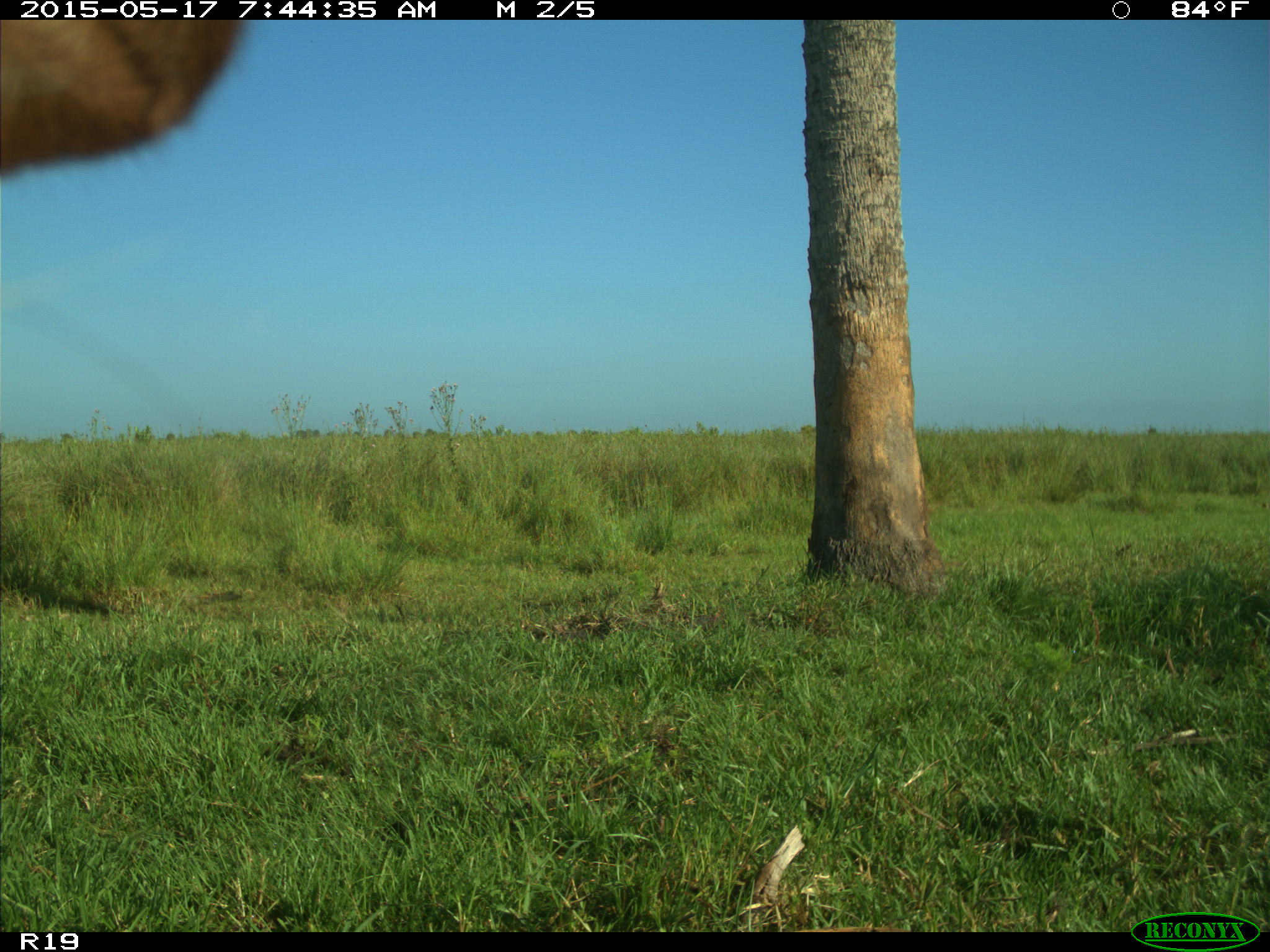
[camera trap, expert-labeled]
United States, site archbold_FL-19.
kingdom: Animalia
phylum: Chordata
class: Mammalia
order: Artiodactyla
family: Bovidae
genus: Bos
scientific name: Bos taurus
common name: domestic cow